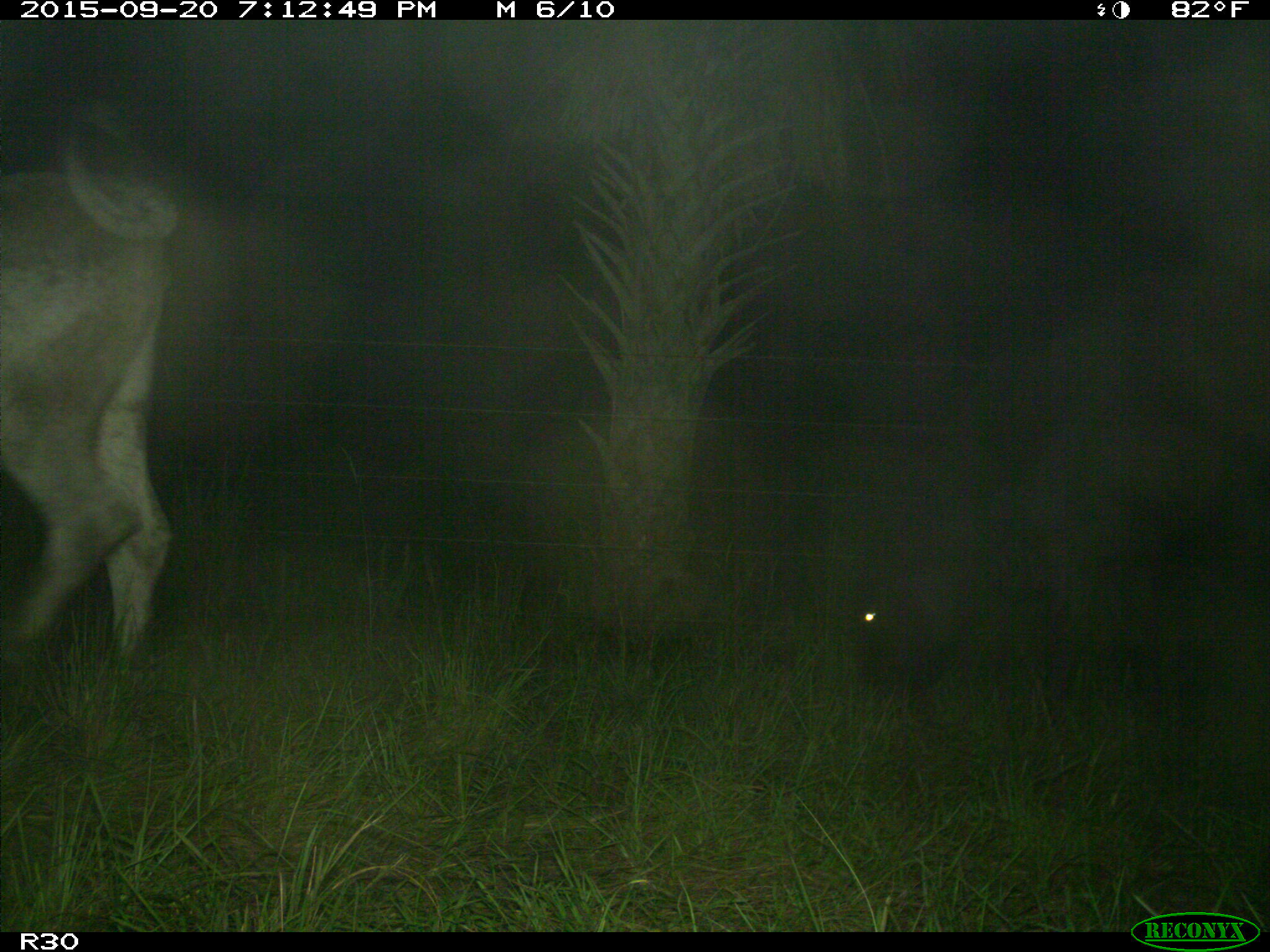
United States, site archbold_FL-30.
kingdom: Animalia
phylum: Chordata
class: Mammalia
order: Artiodactyla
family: Bovidae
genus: Bos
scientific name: Bos taurus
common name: domestic cow